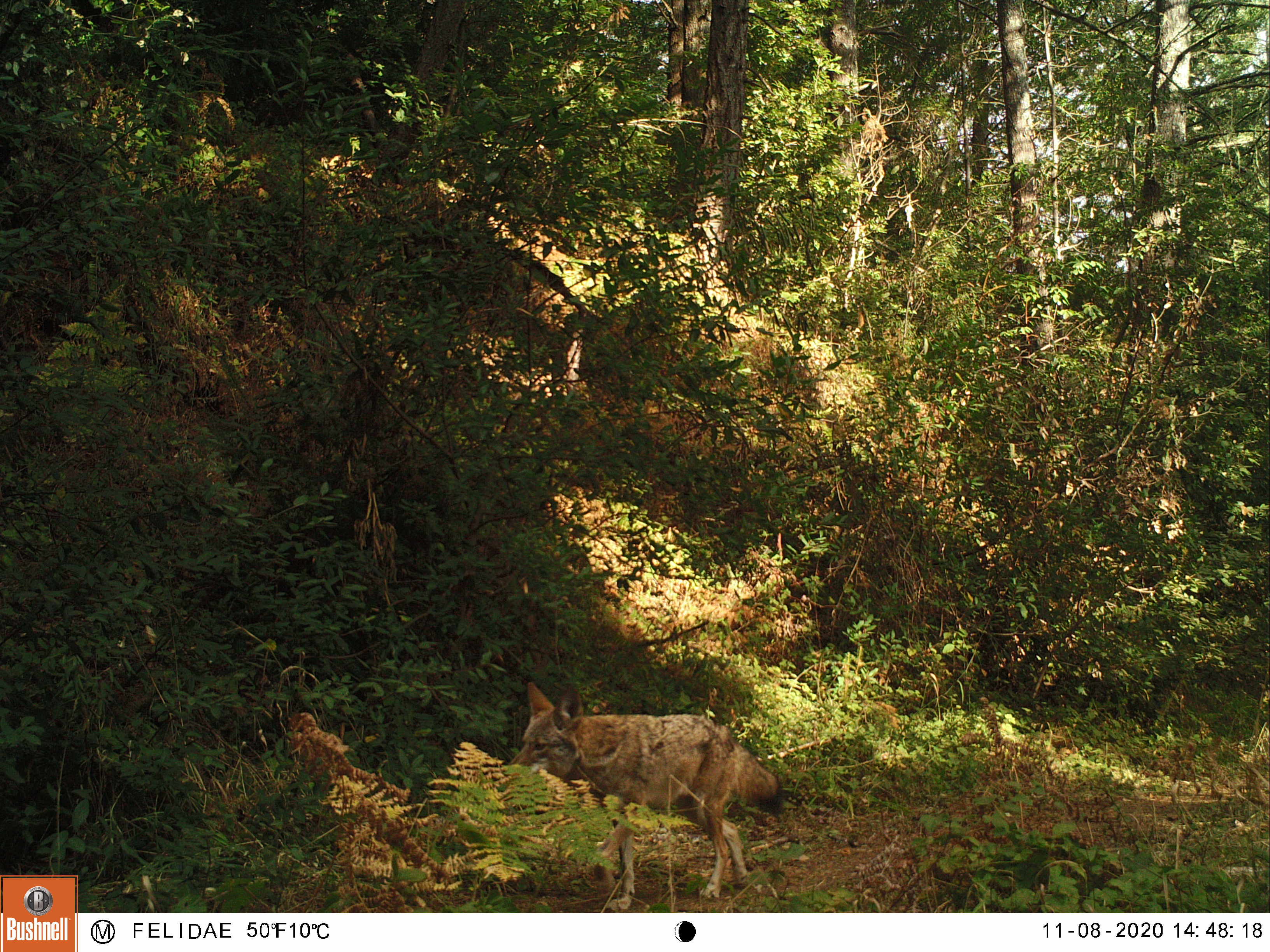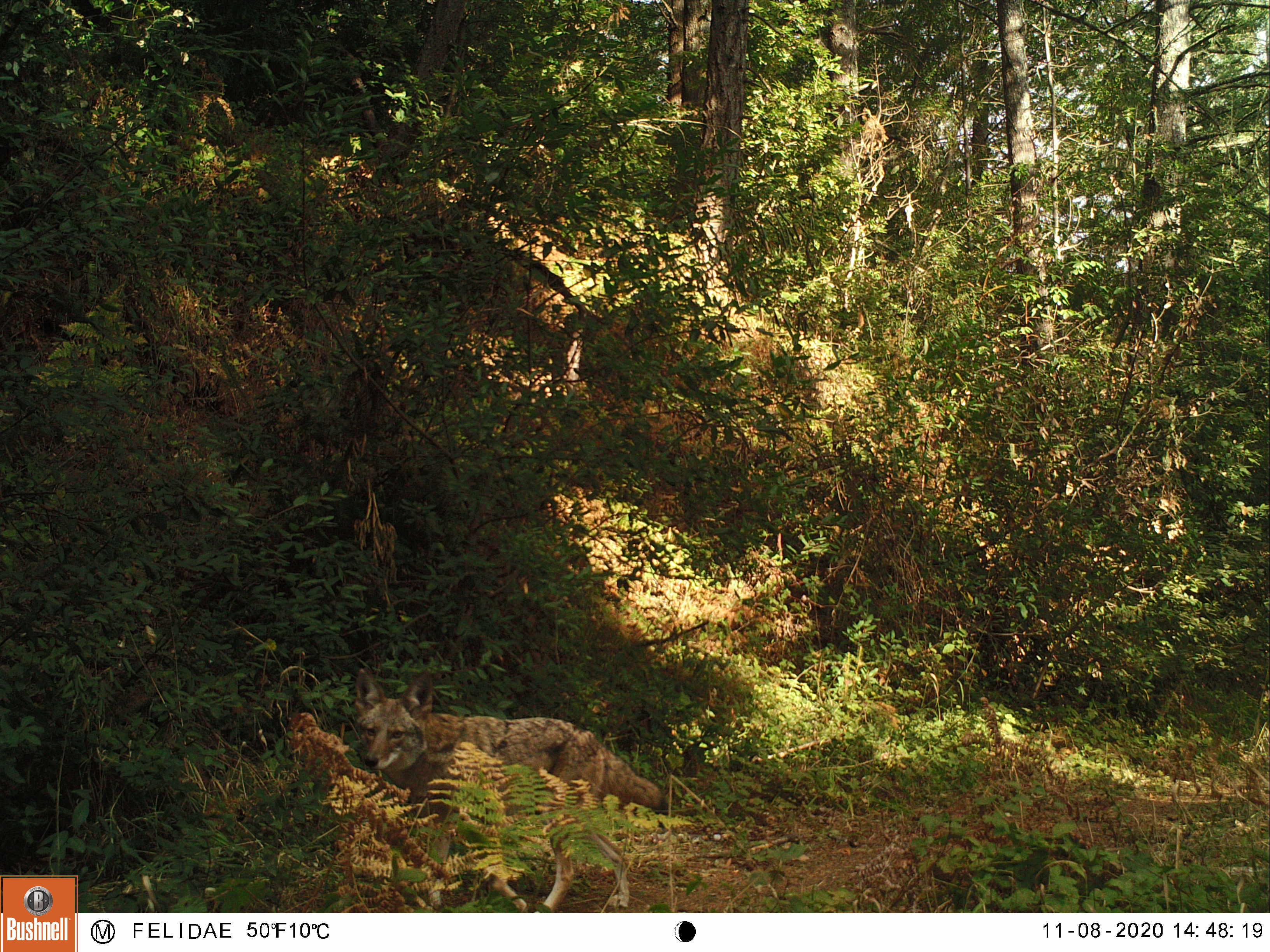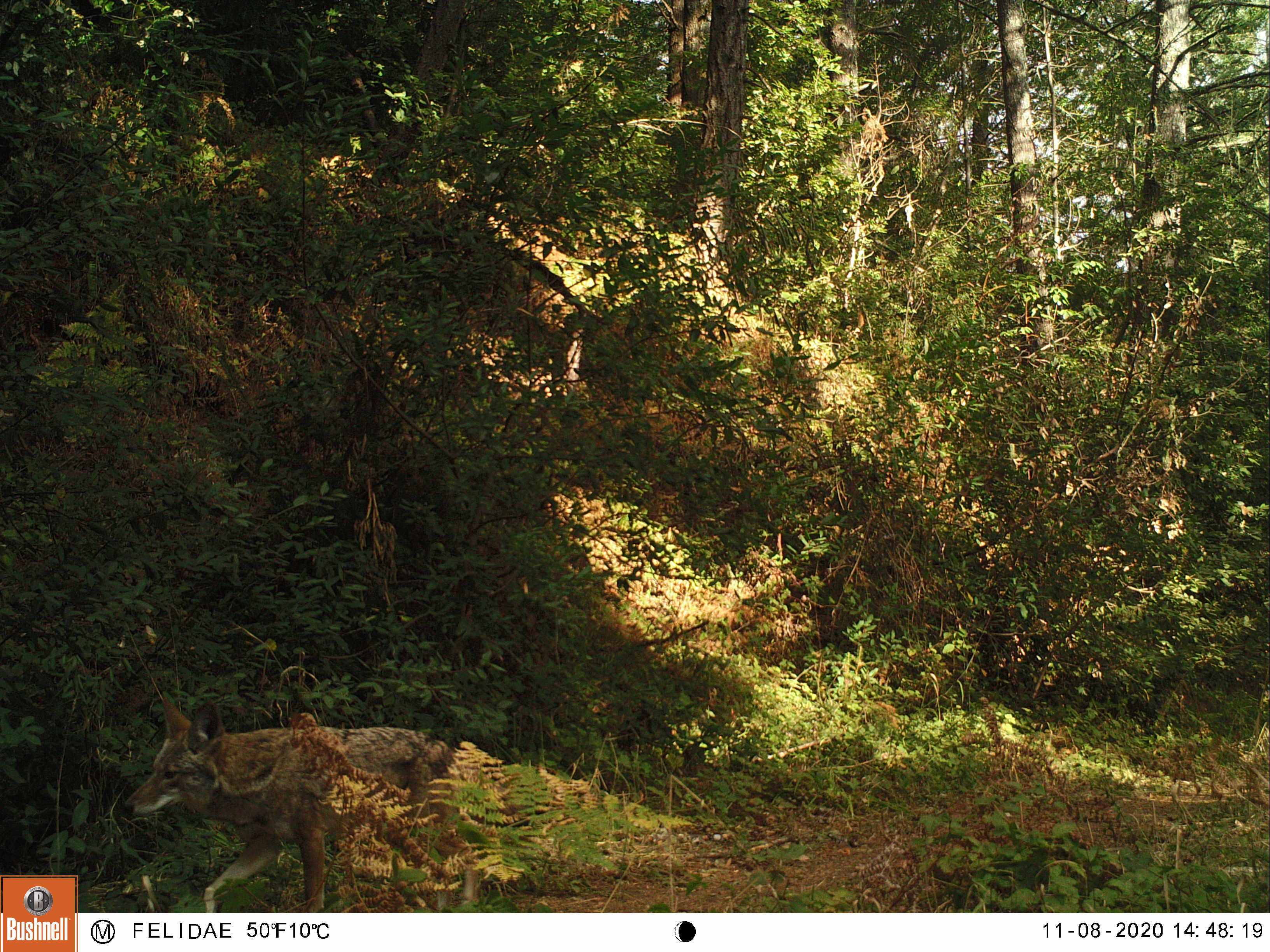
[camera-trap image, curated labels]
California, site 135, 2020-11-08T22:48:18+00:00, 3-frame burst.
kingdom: Animalia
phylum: Chordata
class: Mammalia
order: Carnivora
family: Canidae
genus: Canis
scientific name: Canis latrans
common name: coyote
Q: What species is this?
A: Coyote (Canis latrans).